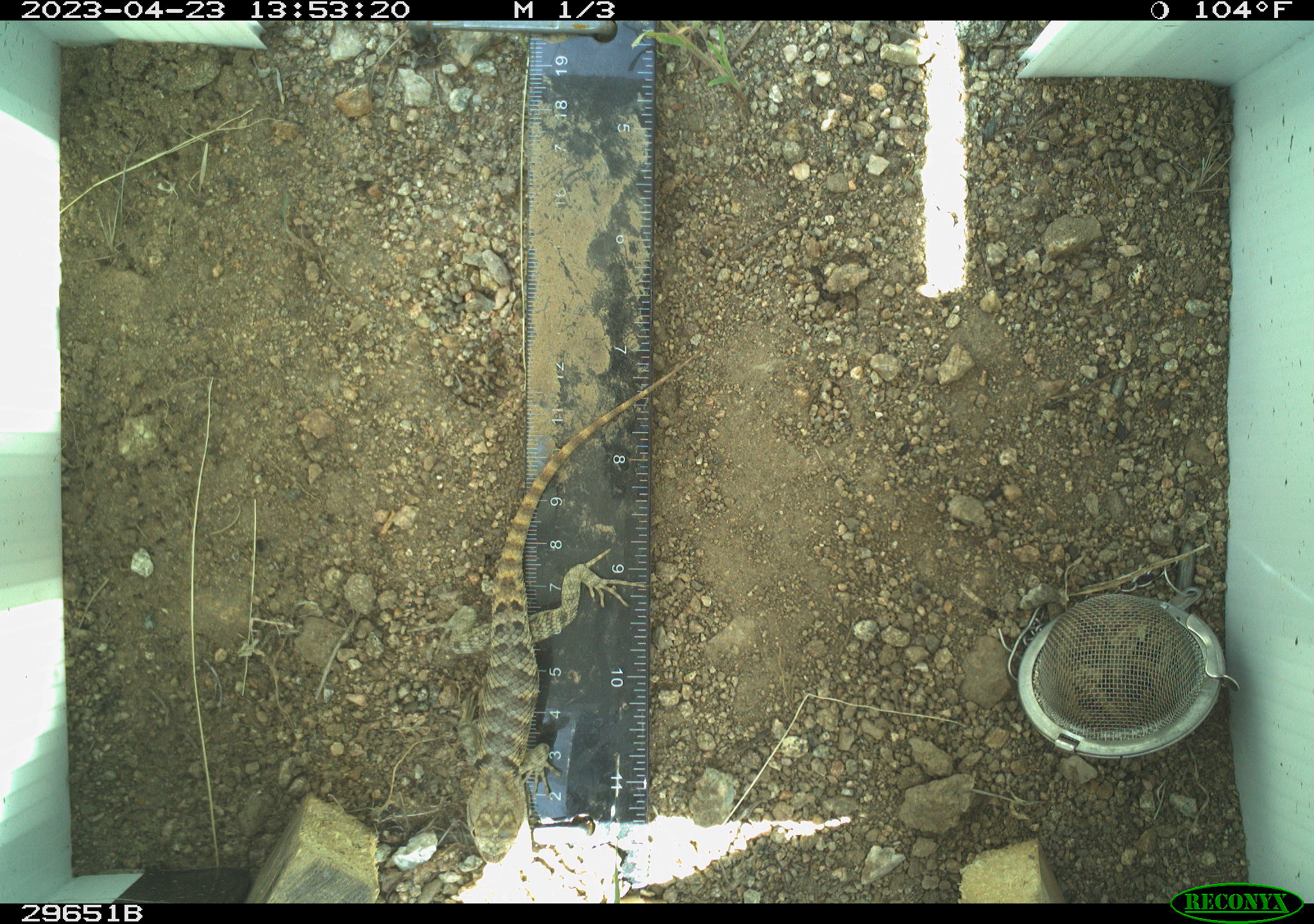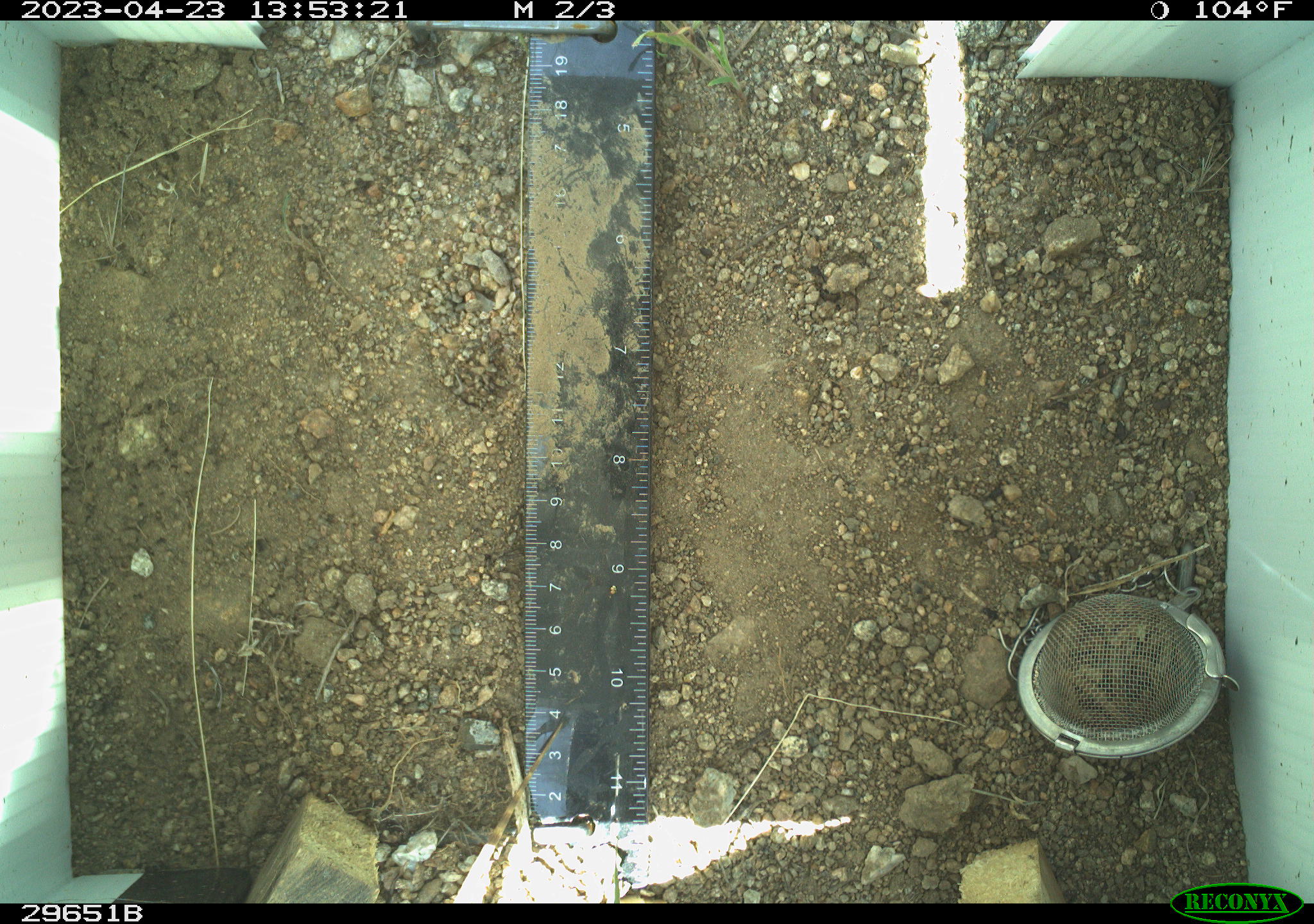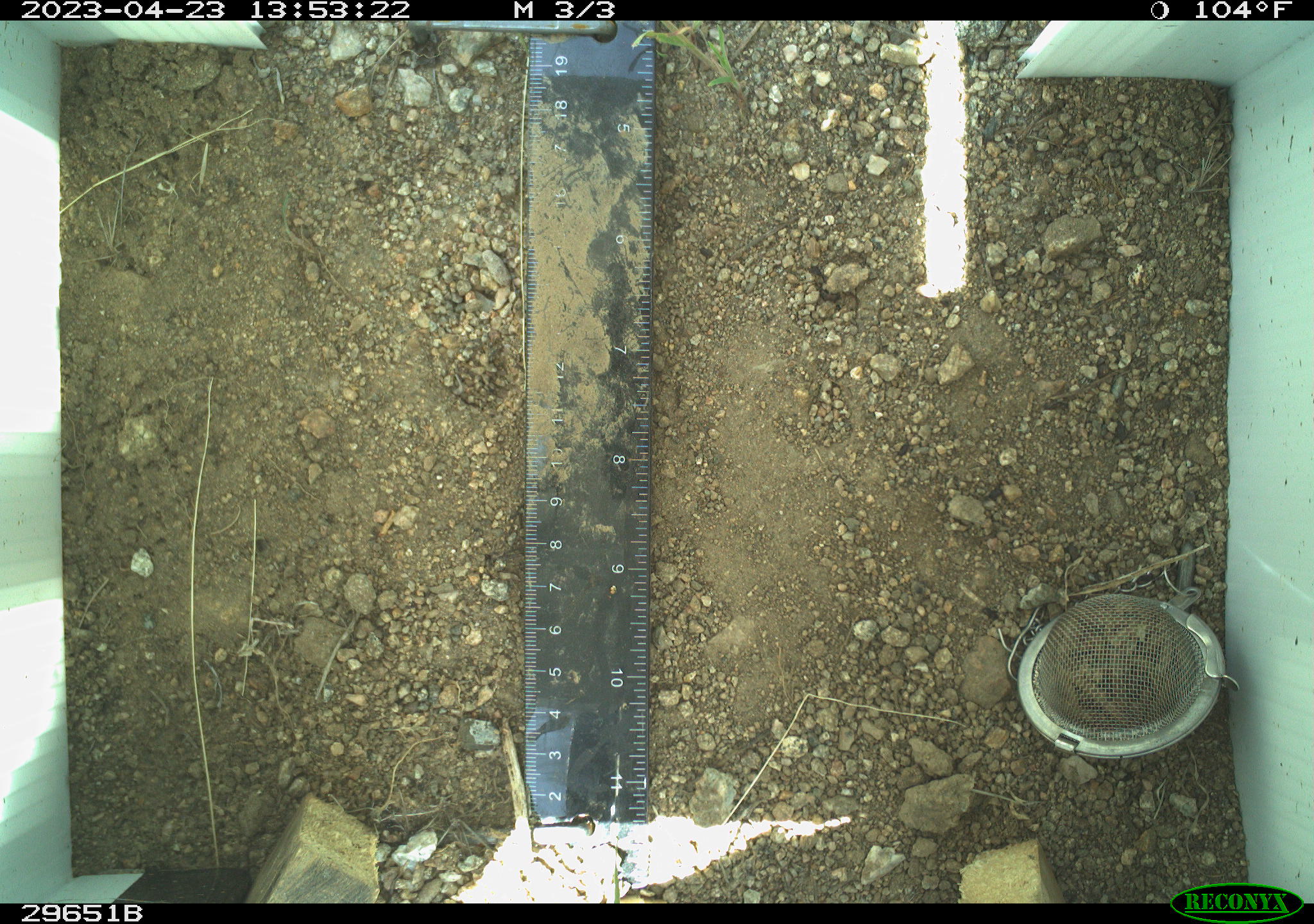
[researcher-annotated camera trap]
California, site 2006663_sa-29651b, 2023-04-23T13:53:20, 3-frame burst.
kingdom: Animalia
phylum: Chordata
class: Reptilia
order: Squamata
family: Phrynosomatidae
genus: Sceloporus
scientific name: Sceloporus uniformis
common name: yellow-backed spiny lizard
Yellow-backed spiny lizard (Sceloporus uniformis).